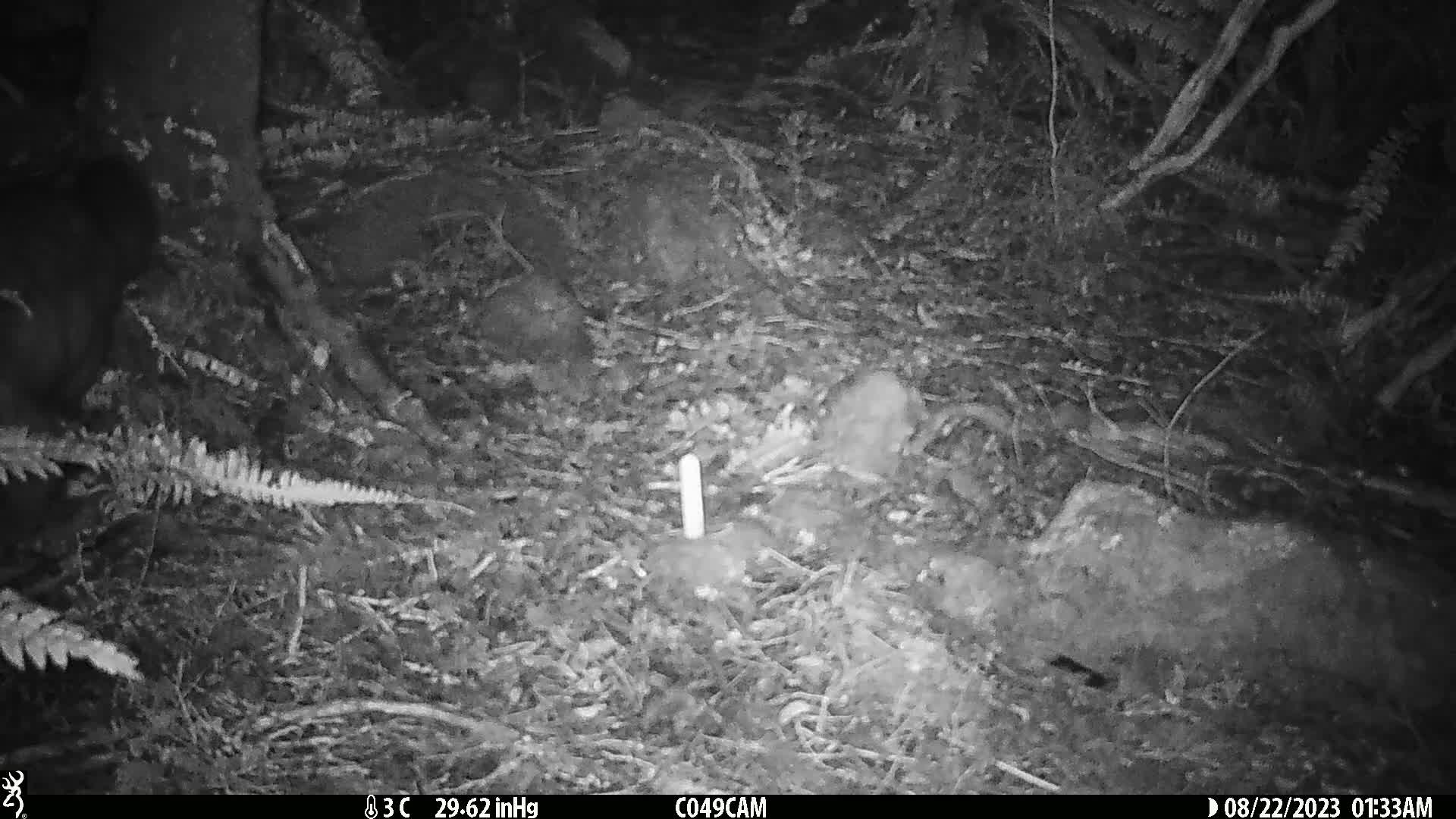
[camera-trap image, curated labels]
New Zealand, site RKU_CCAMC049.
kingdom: Animalia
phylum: Chordata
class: Mammalia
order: Diprotodontia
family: Phalangeridae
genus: Trichosurus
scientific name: Trichosurus vulpecula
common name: common brushtail possum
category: possum